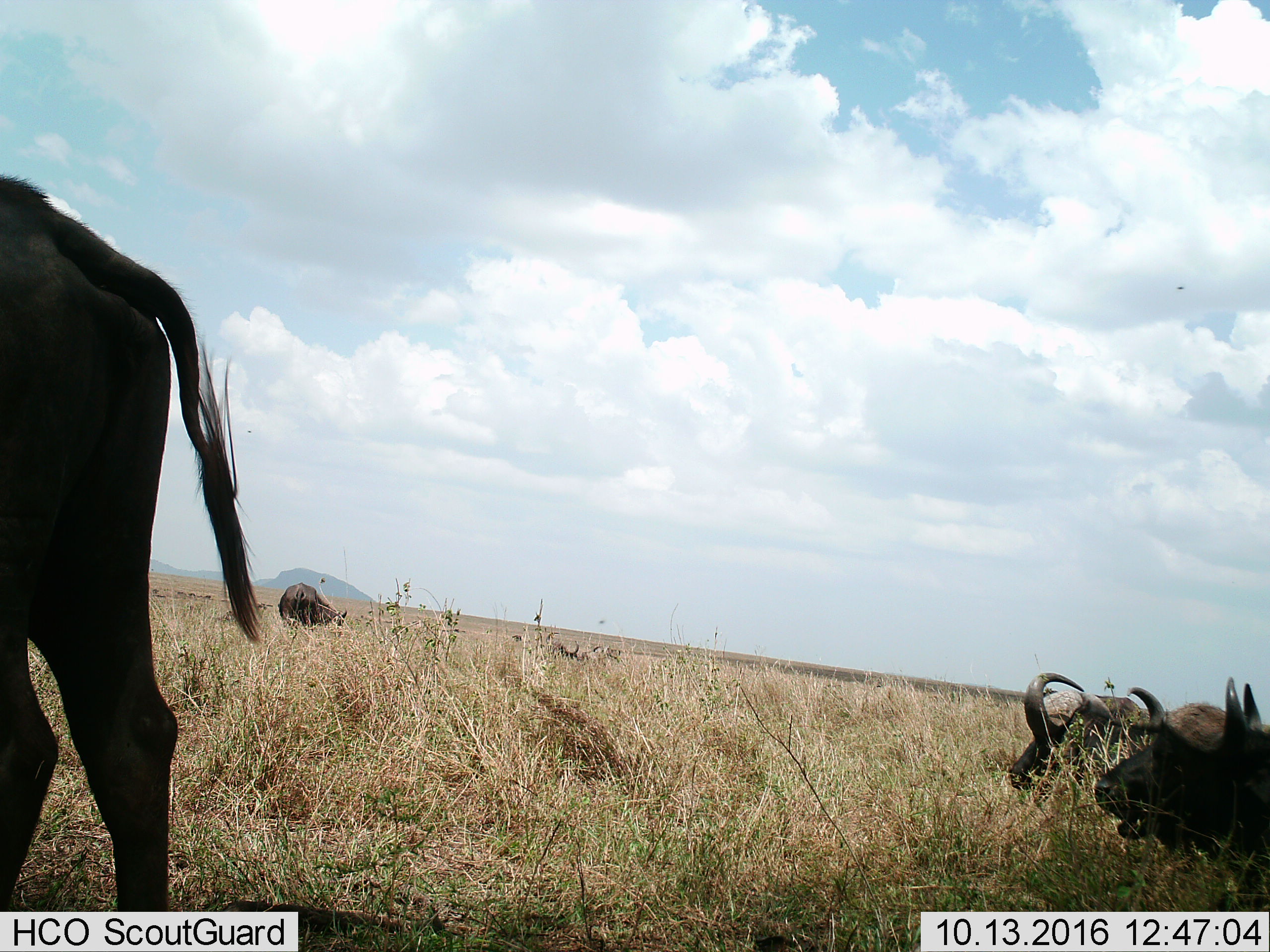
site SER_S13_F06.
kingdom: Animalia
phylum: Chordata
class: Mammalia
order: Artiodactyla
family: Bovidae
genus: Syncerus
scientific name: Syncerus caffer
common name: african buffalo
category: buffalo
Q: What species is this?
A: Buffalo (african buffalo) (Syncerus caffer).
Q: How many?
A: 5.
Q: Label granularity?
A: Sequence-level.